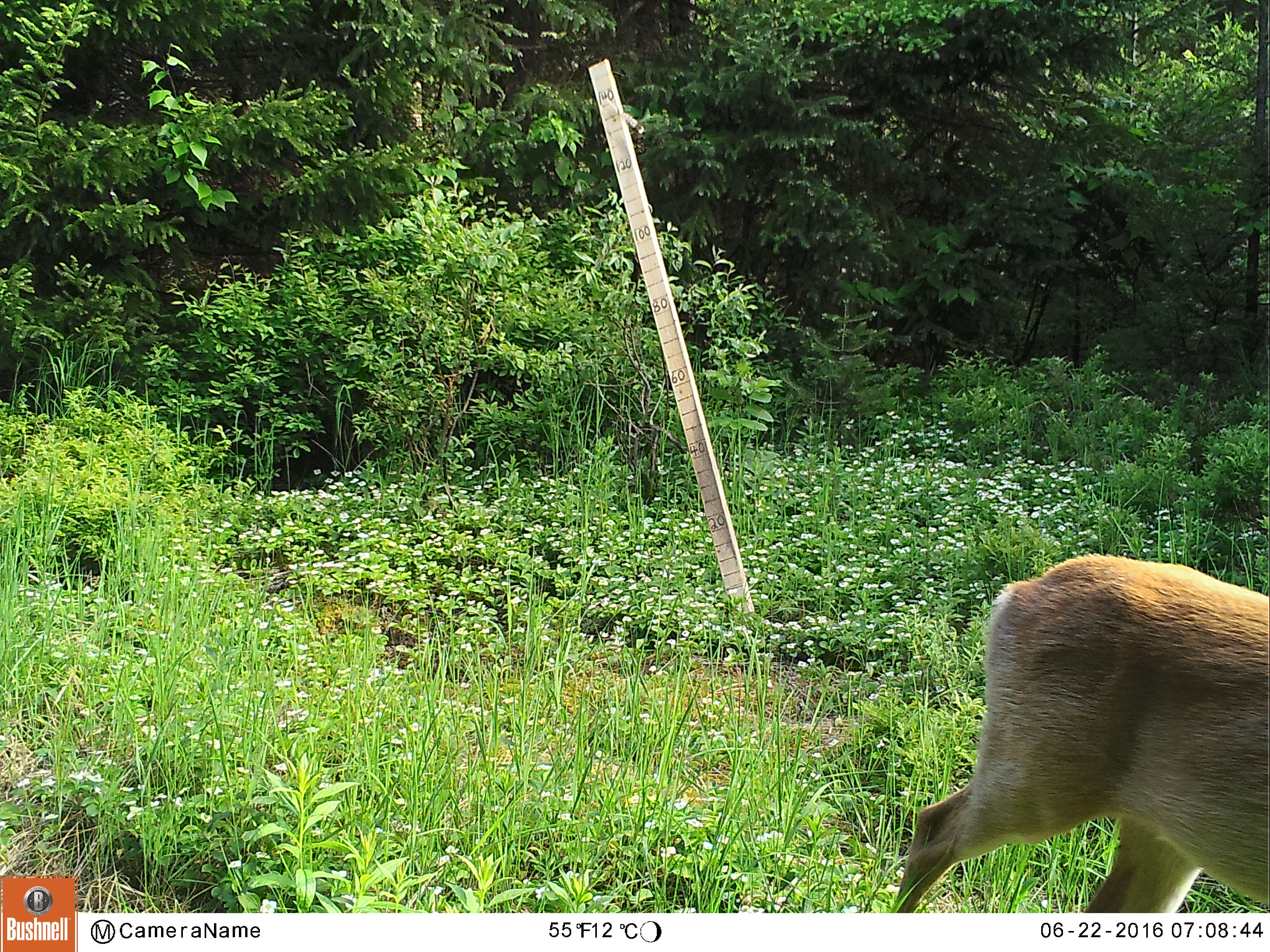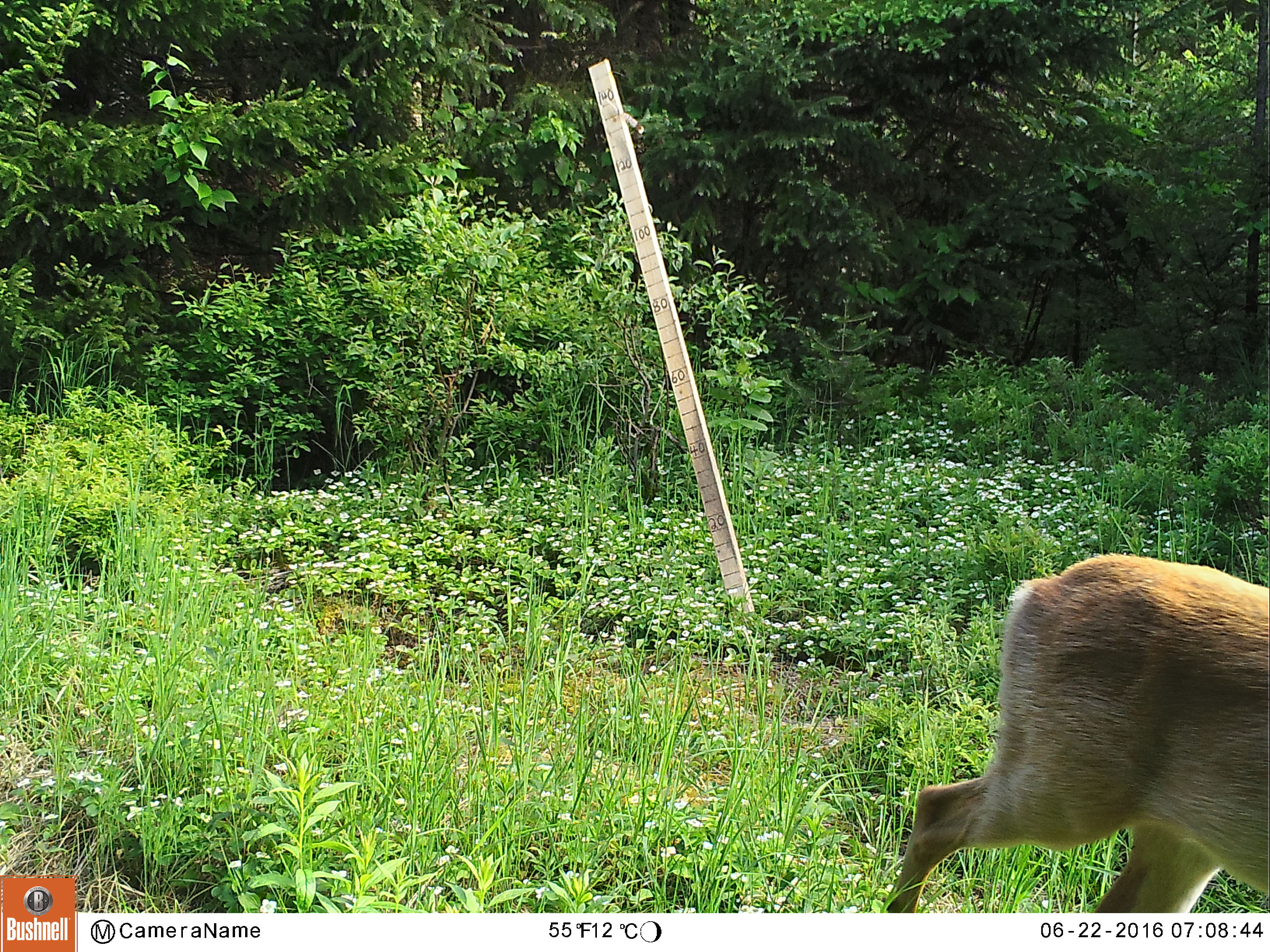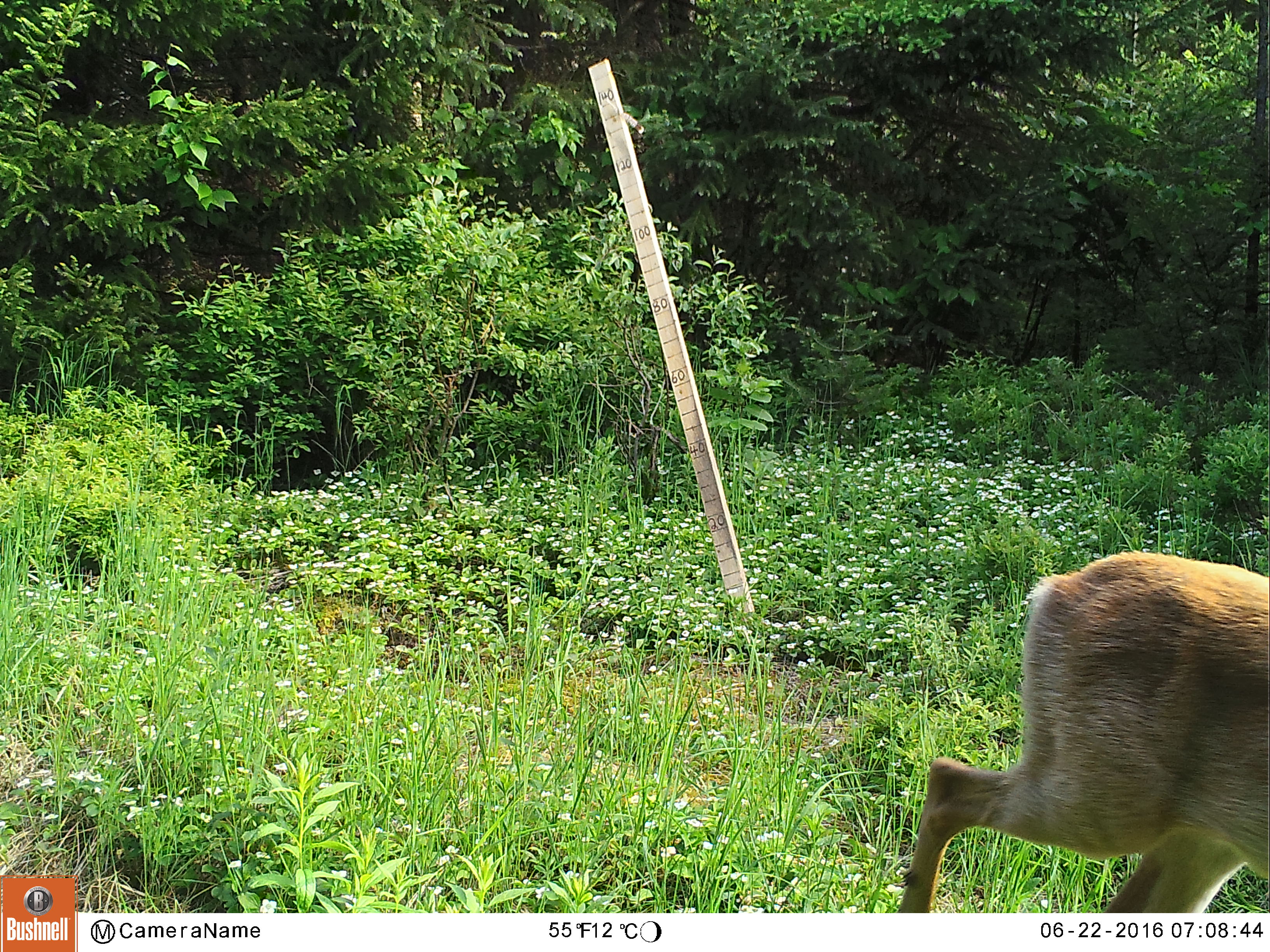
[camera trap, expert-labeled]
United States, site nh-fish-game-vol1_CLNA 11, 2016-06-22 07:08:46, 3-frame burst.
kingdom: Animalia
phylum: Chordata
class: Mammalia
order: Artiodactyla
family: Cervidae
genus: Odocoileus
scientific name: Odocoileus virginianus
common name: white-tailed deer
White-tailed deer (Odocoileus virginianus).